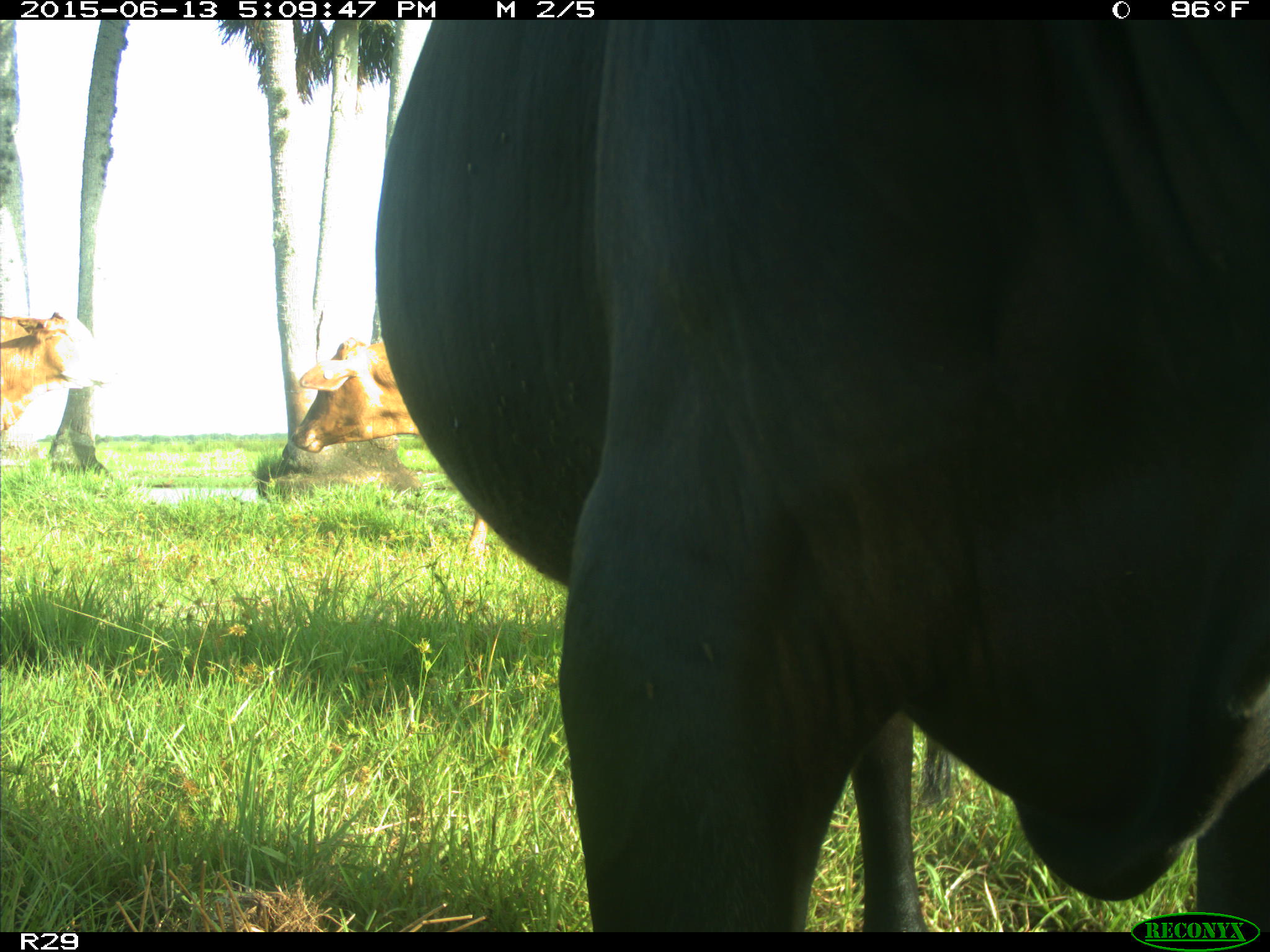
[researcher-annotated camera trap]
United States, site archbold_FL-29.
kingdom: Animalia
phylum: Chordata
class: Mammalia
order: Artiodactyla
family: Bovidae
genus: Bos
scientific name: Bos taurus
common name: domestic cow